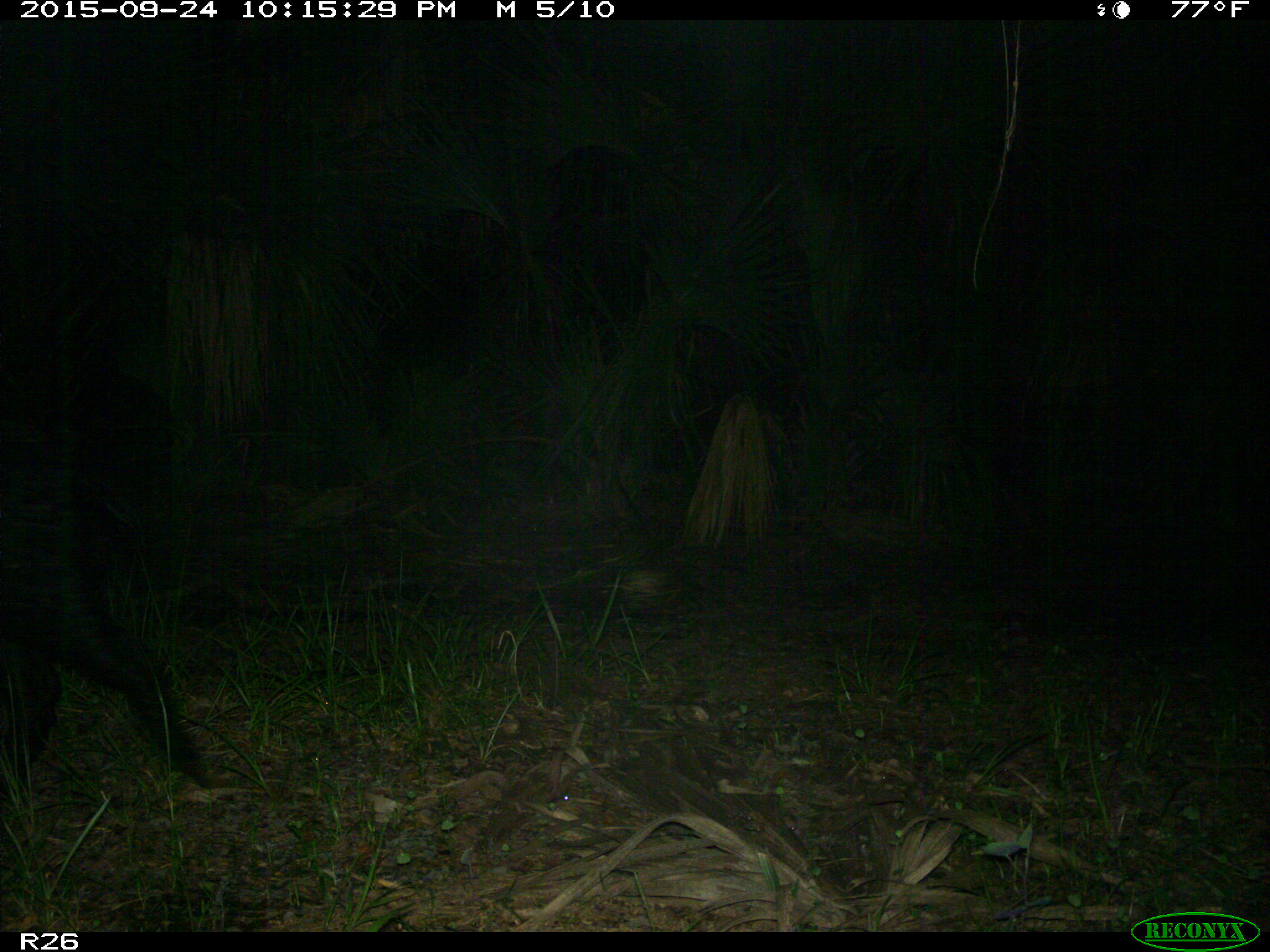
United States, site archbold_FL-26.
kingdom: Animalia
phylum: Chordata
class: Mammalia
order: Artiodactyla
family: Suidae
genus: Sus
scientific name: Sus scrofa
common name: wild boar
Sus scrofa (wild boar).